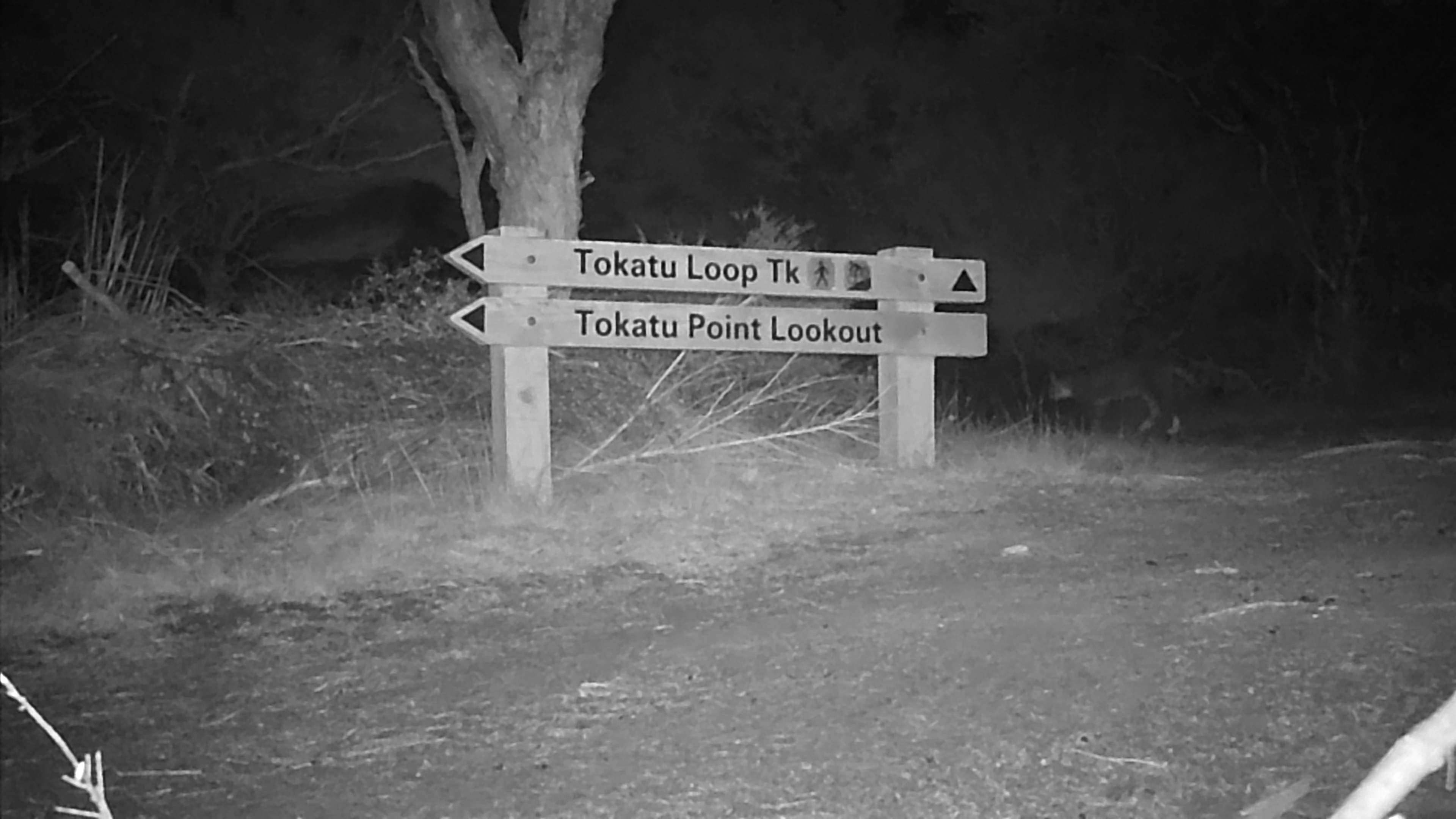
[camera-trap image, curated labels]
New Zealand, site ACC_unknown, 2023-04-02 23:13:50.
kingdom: Animalia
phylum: Chordata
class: Mammalia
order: Carnivora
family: Felidae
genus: Felis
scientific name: Felis catus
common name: domestic cat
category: cat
Cat (domestic cat) (Felis catus).